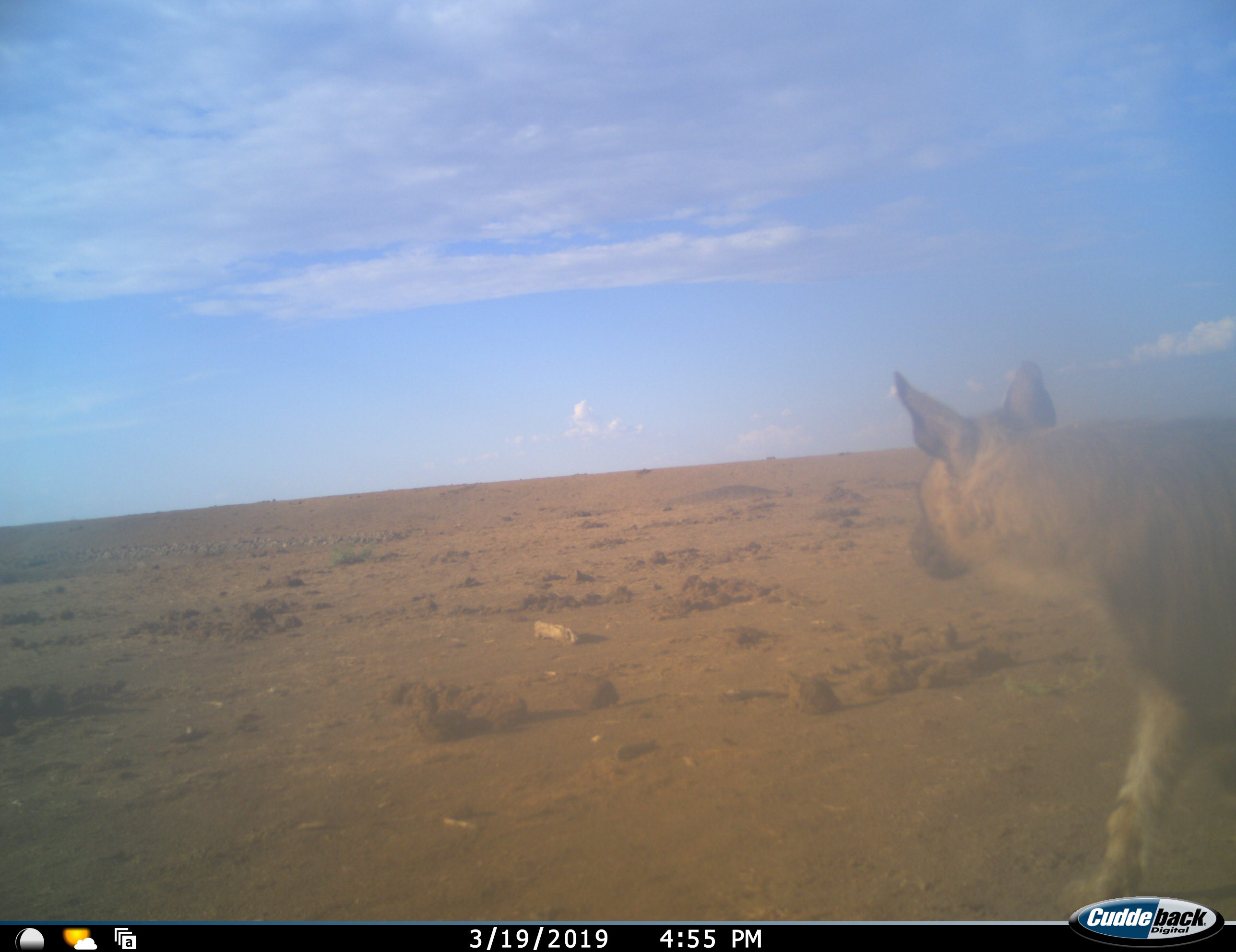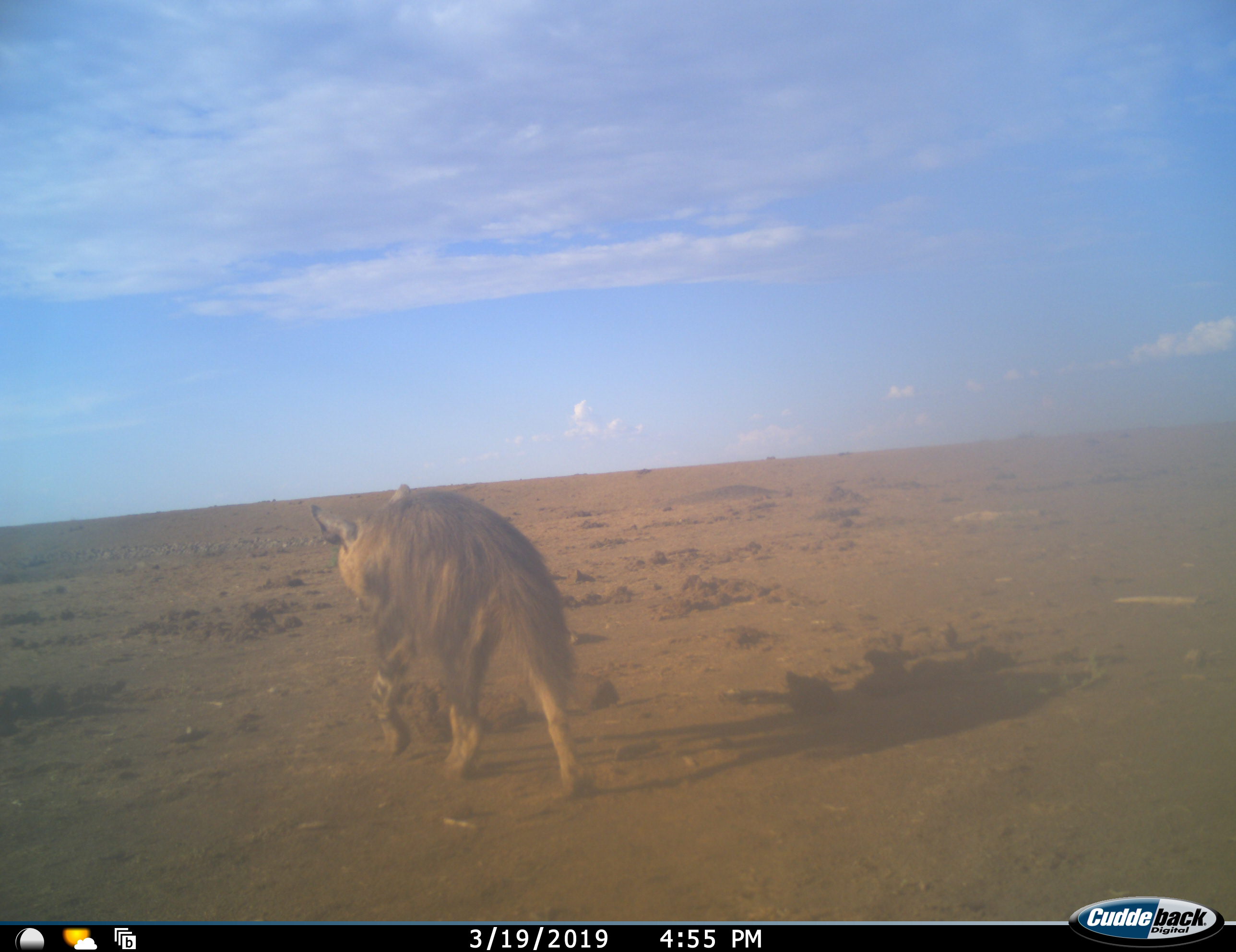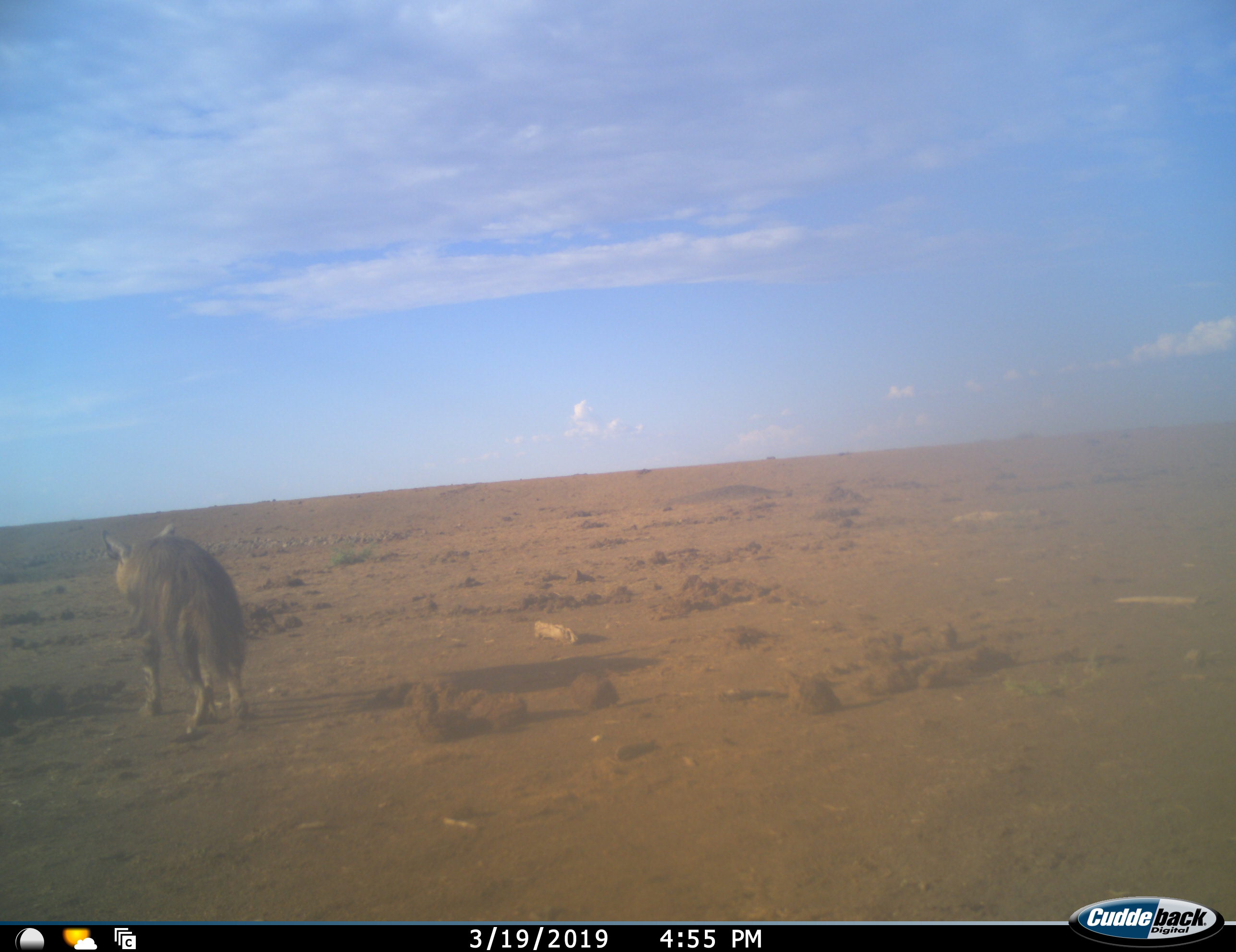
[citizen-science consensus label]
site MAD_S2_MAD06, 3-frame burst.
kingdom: Animalia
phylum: Chordata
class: Mammalia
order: Carnivora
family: Hyaenidae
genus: Parahyaena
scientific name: Parahyaena brunnea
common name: brown hyena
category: hyenabrown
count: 1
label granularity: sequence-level